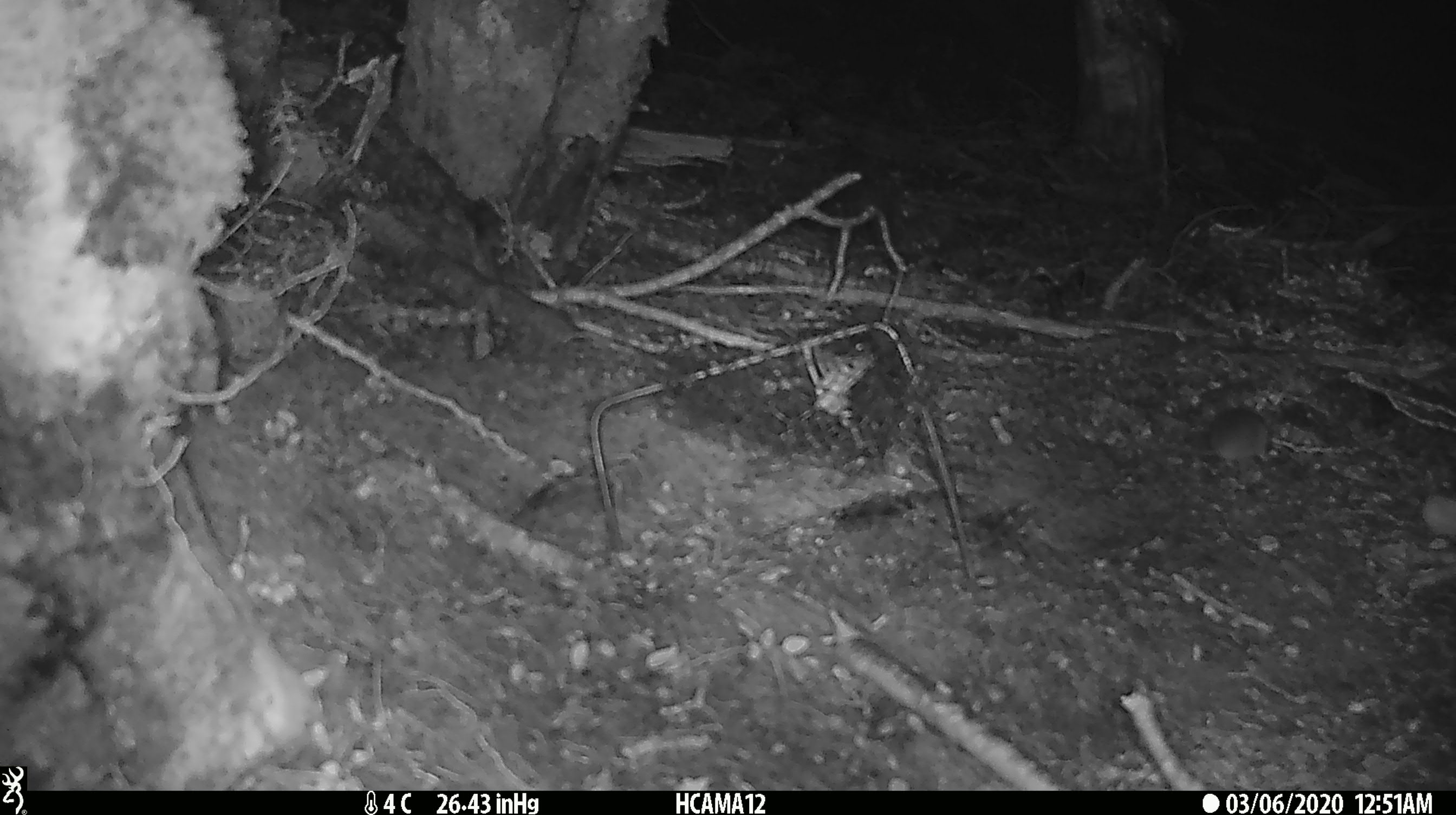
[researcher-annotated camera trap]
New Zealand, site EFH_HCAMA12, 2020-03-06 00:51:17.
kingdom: Animalia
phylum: Chordata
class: Mammalia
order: Rodentia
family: Muridae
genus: Mus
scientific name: Mus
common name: mouse